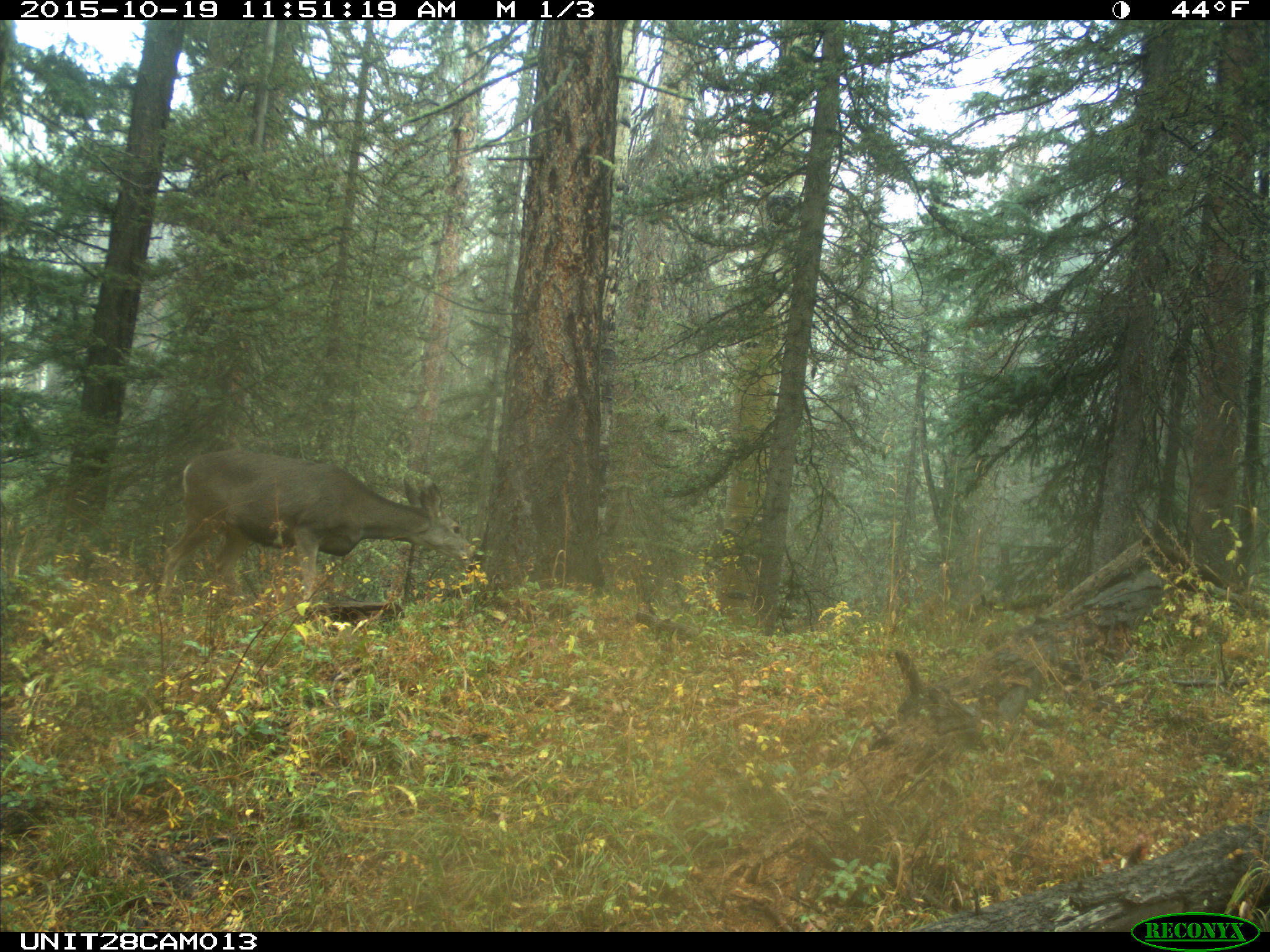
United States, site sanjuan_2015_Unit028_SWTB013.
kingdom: Animalia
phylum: Chordata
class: Mammalia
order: Artiodactyla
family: Cervidae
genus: Odocoileus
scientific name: Odocoileus hemionus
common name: mule deer